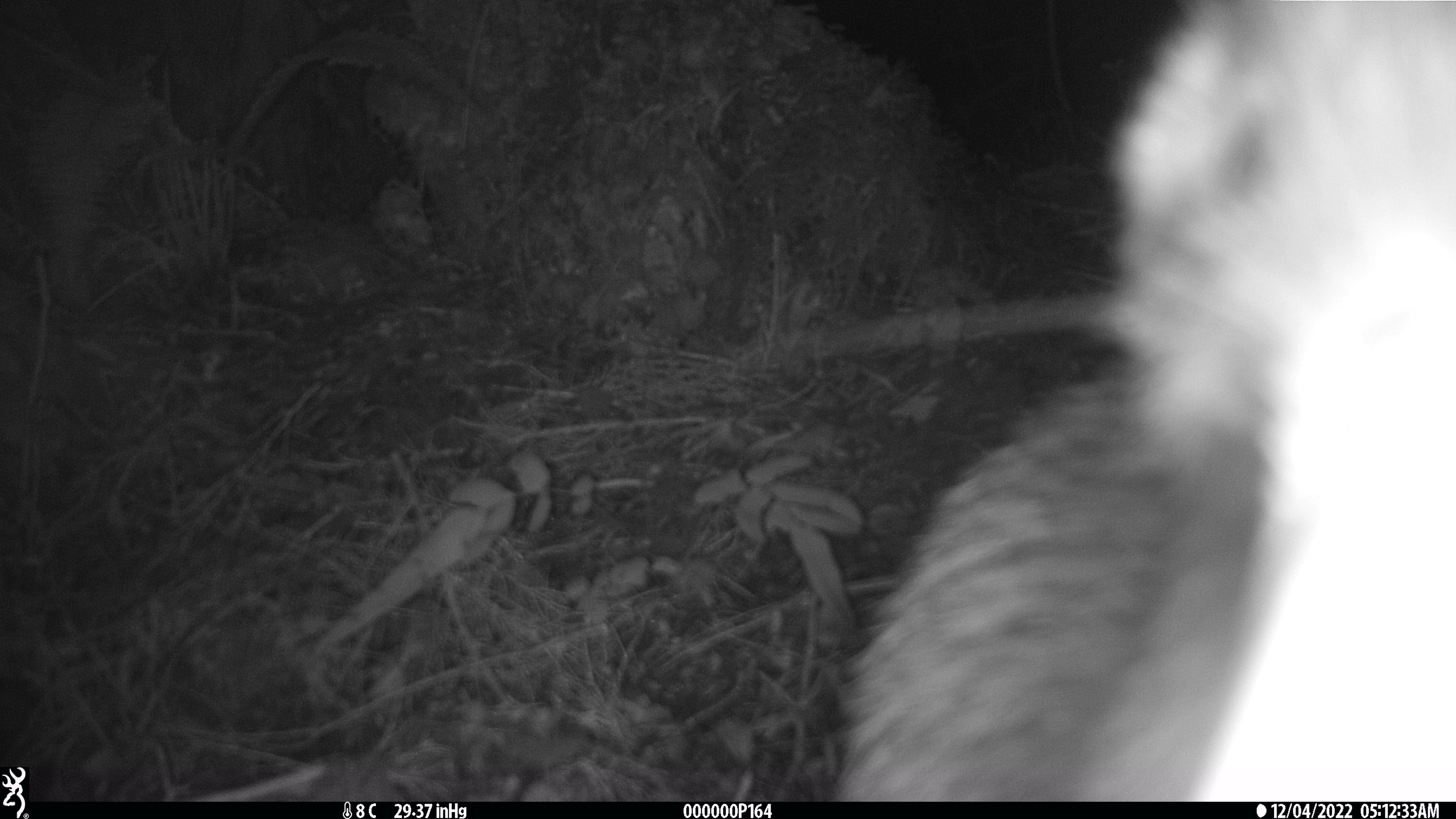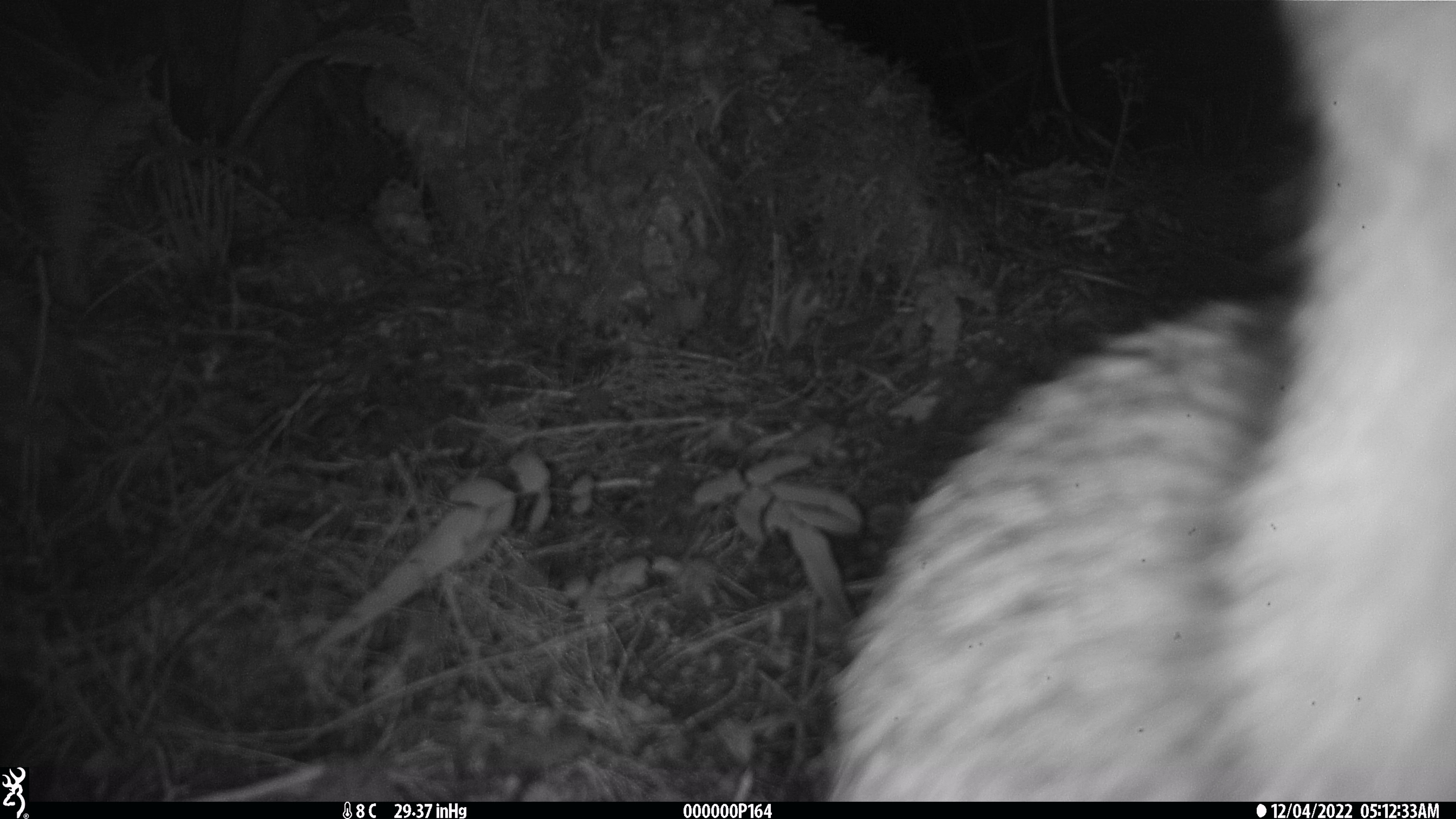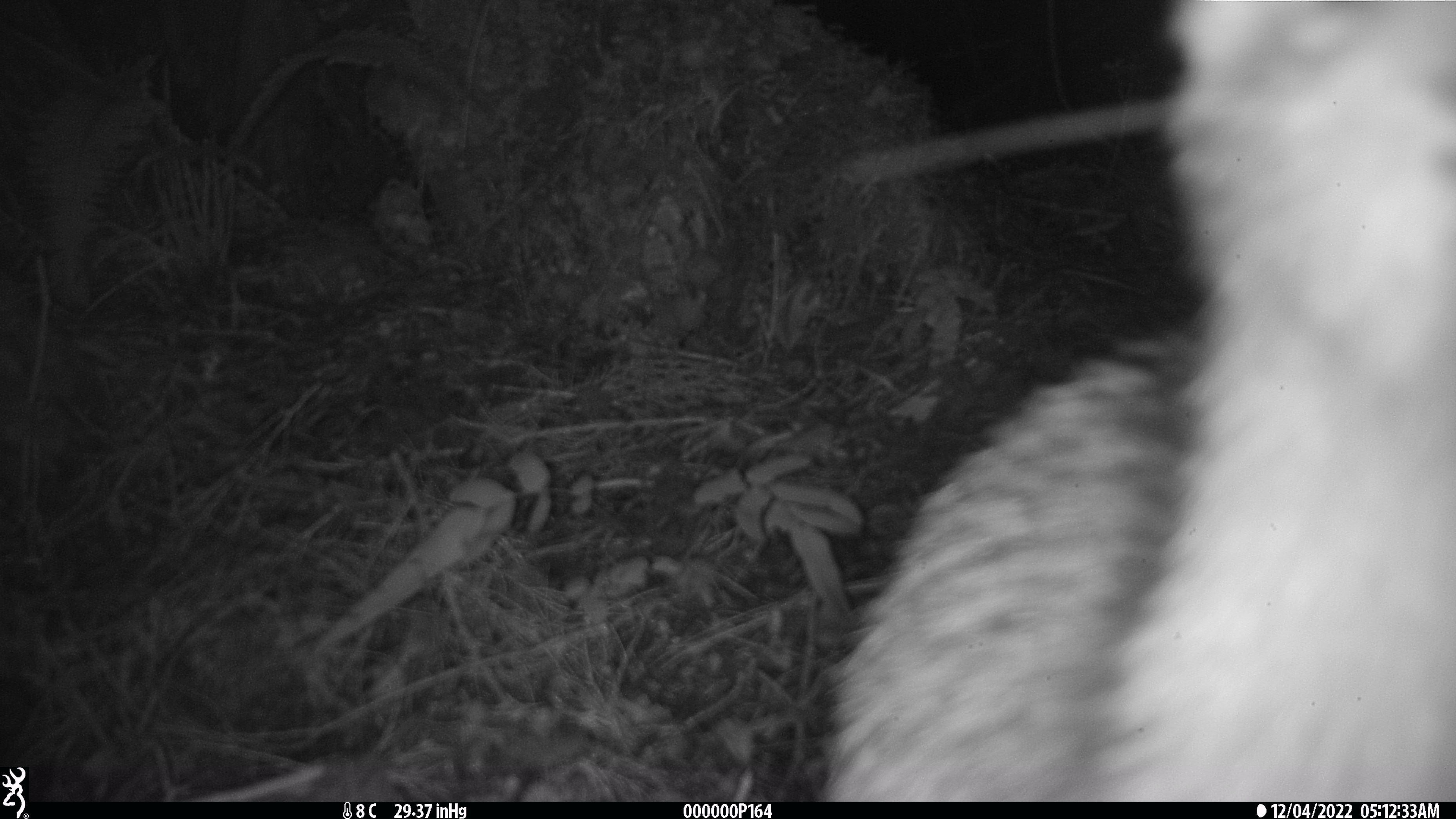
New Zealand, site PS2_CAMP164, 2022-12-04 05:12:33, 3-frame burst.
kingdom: Animalia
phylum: Chordata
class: Aves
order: Apterygiformes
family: Apterygidae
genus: Apteryx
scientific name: Apteryx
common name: kiwi